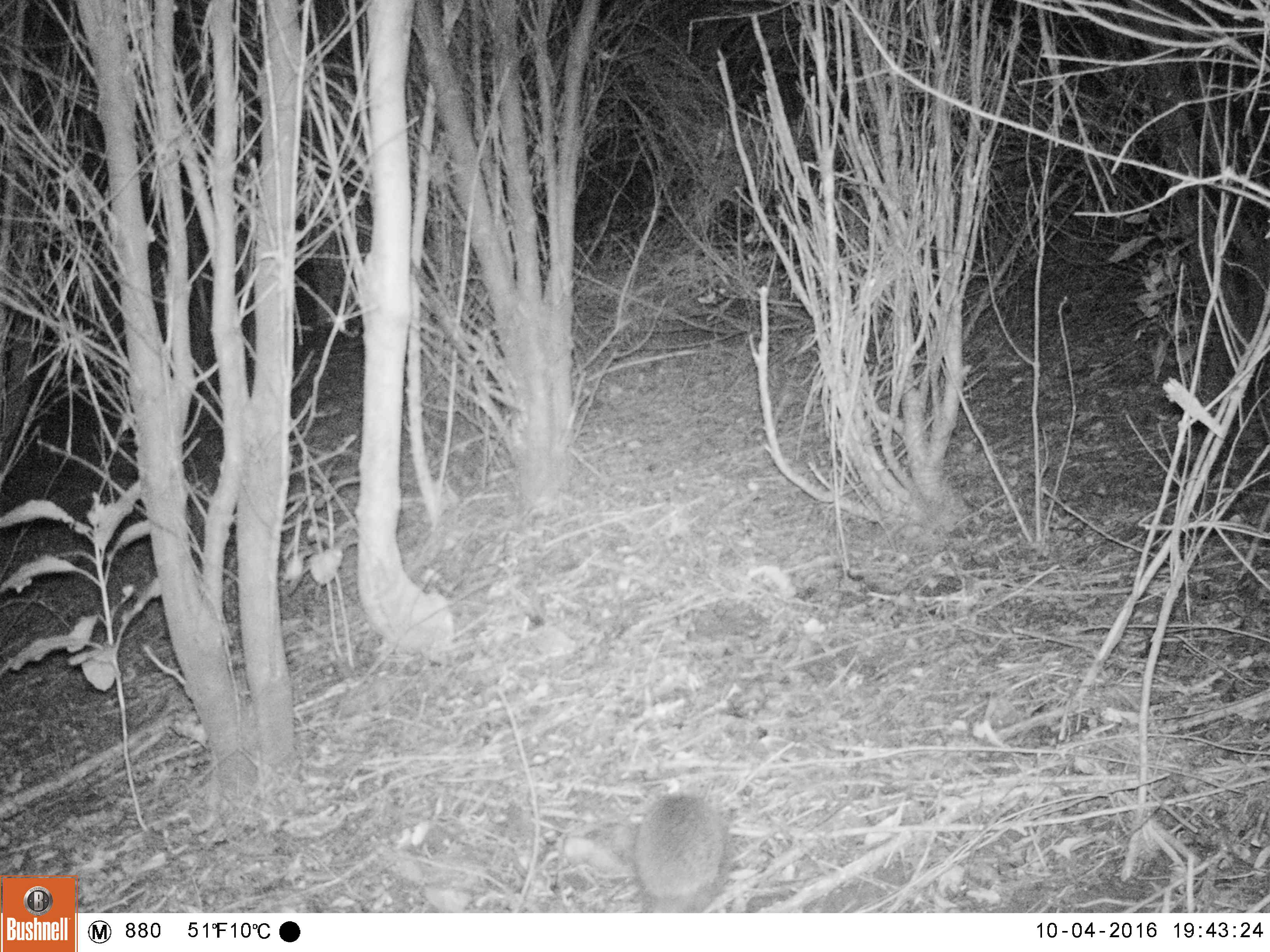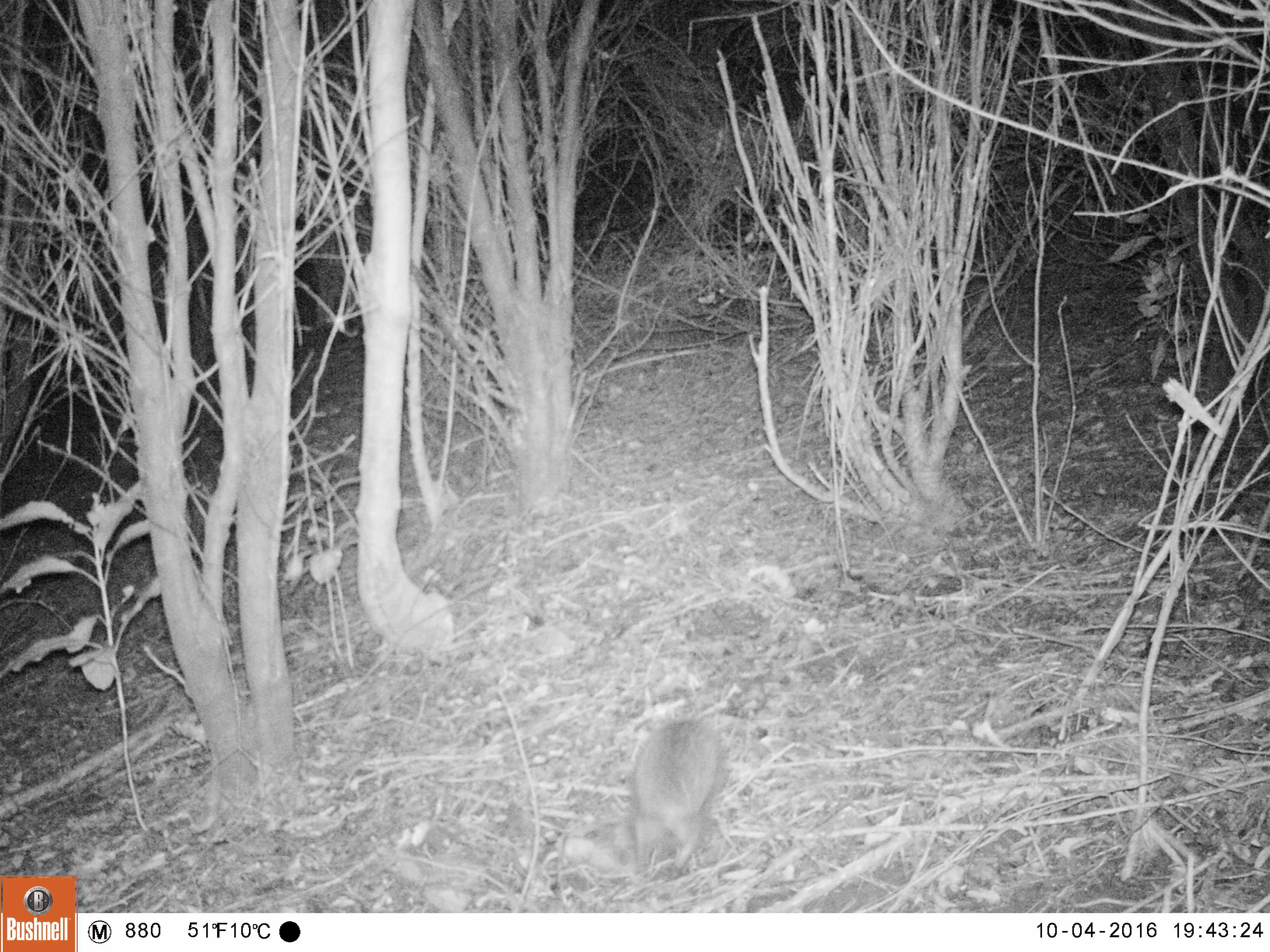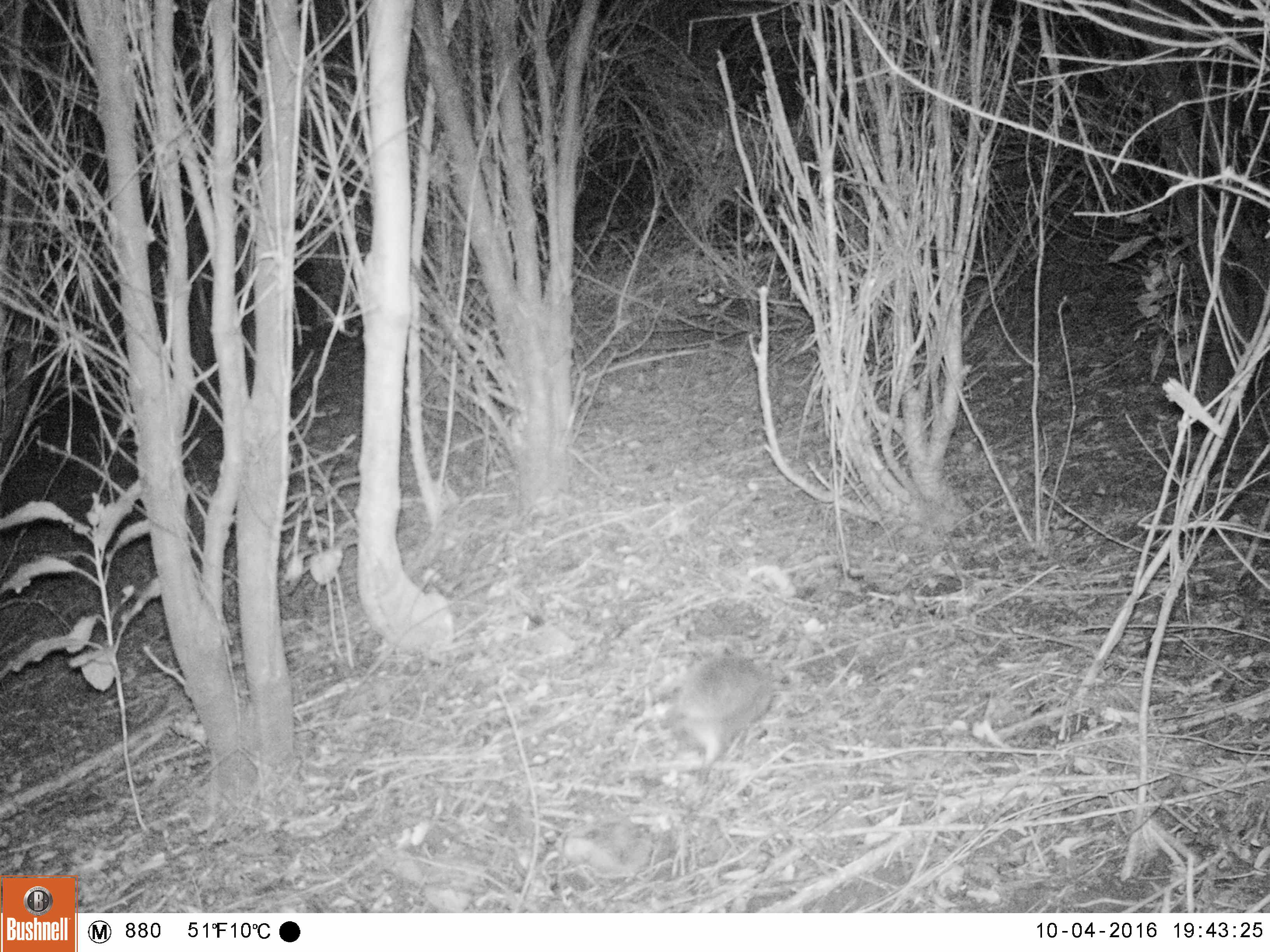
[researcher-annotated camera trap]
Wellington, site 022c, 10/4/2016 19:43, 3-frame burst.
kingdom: Animalia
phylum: Chordata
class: Mammalia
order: Eulipotyphla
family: Erinaceidae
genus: Erinaceus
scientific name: Erinaceus europaeus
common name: hedgehog